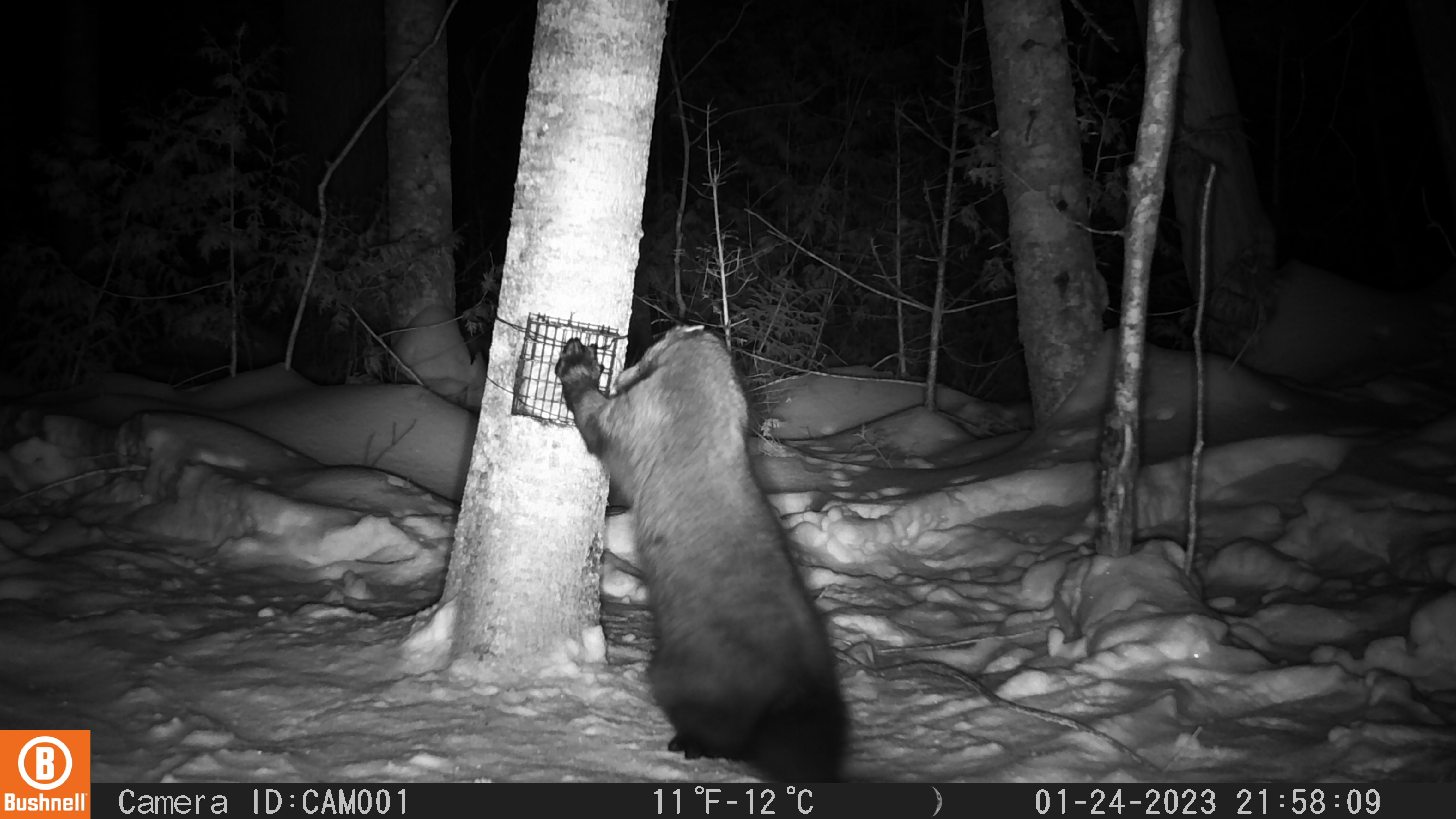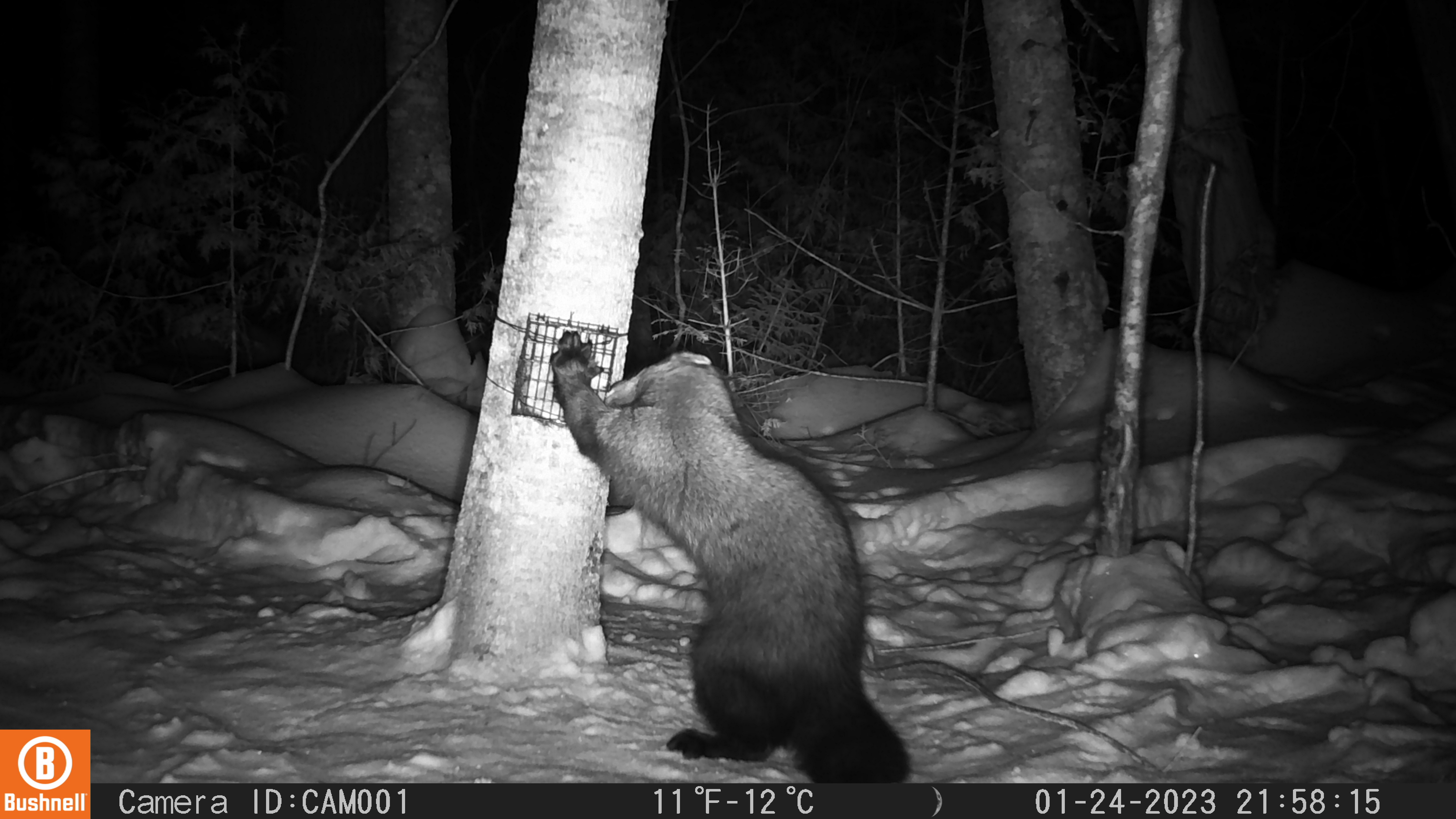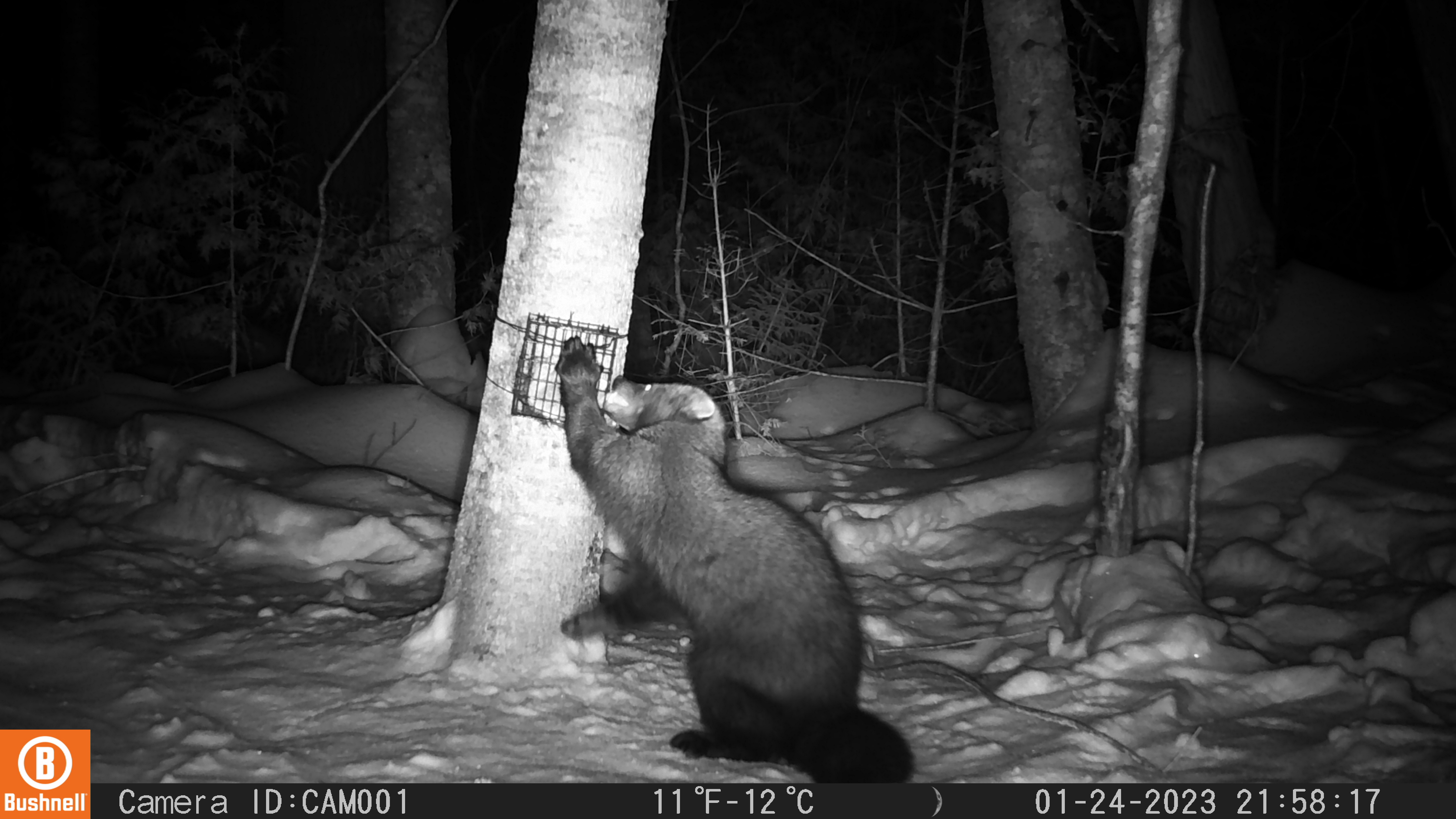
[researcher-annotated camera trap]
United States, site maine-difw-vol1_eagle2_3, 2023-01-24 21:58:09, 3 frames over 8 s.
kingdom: Animalia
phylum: Chordata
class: Mammalia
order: Carnivora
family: Mustelidae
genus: Pekania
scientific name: Pekania pennanti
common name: fisher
Fisher (Pekania pennanti).